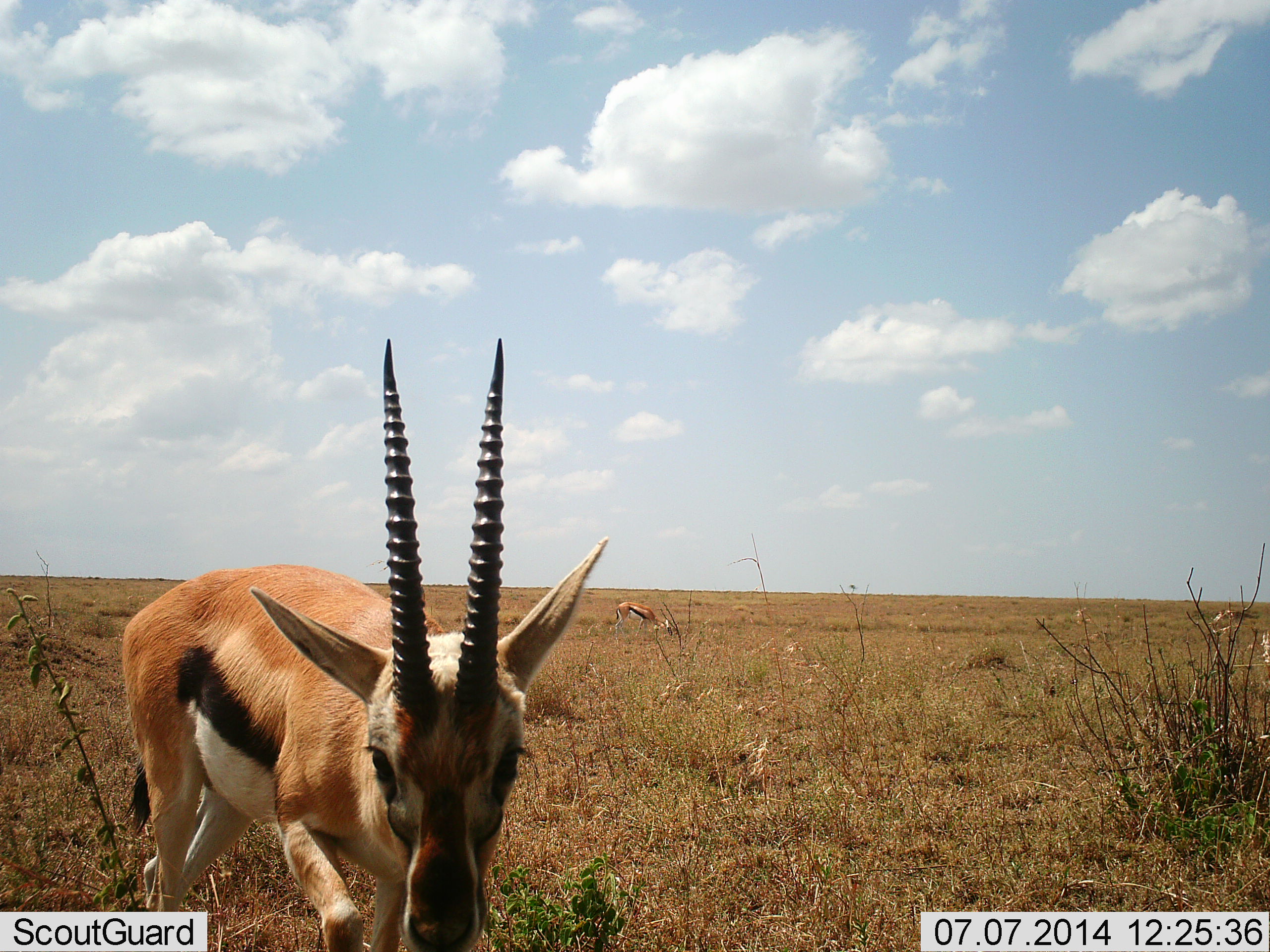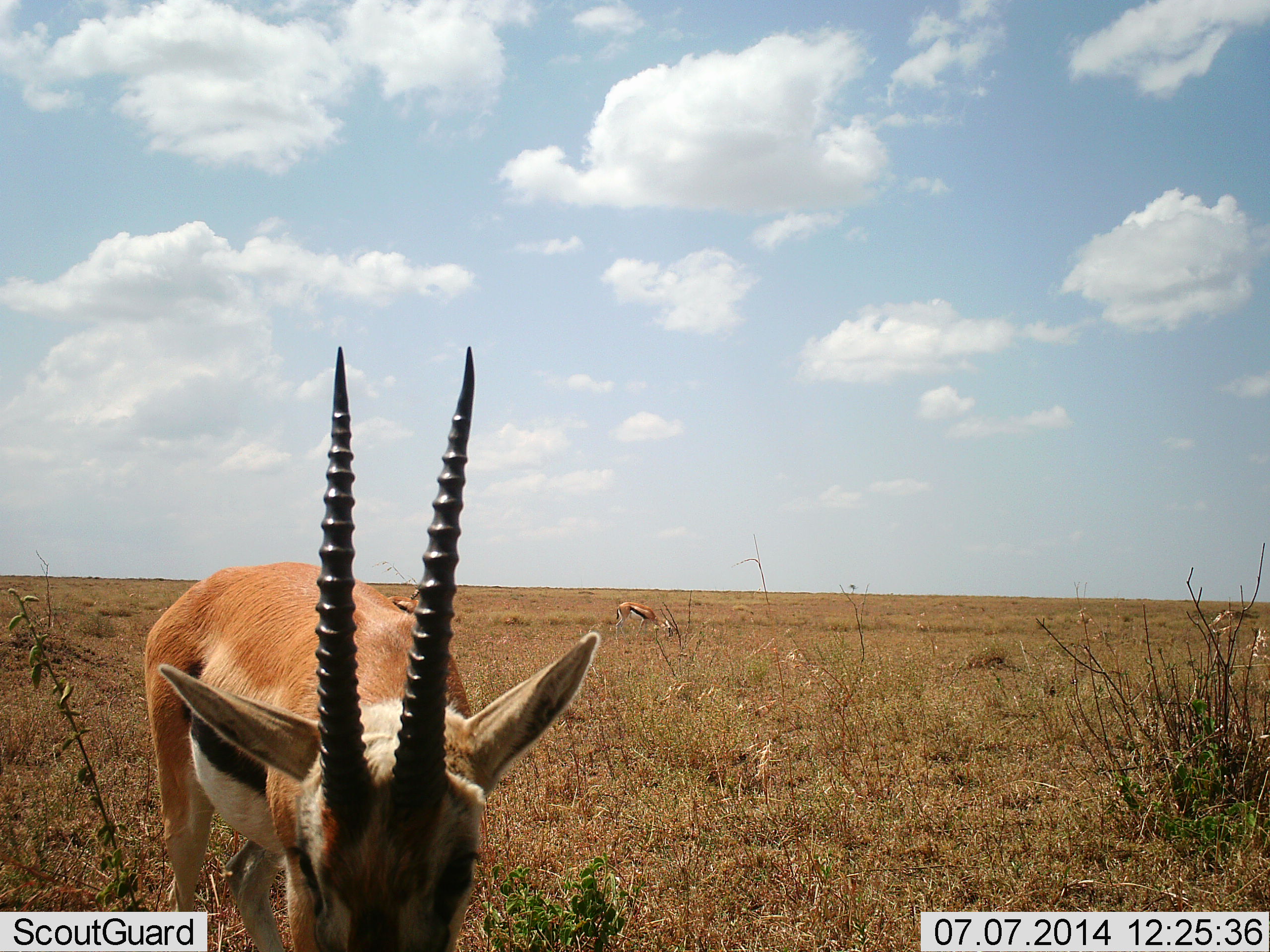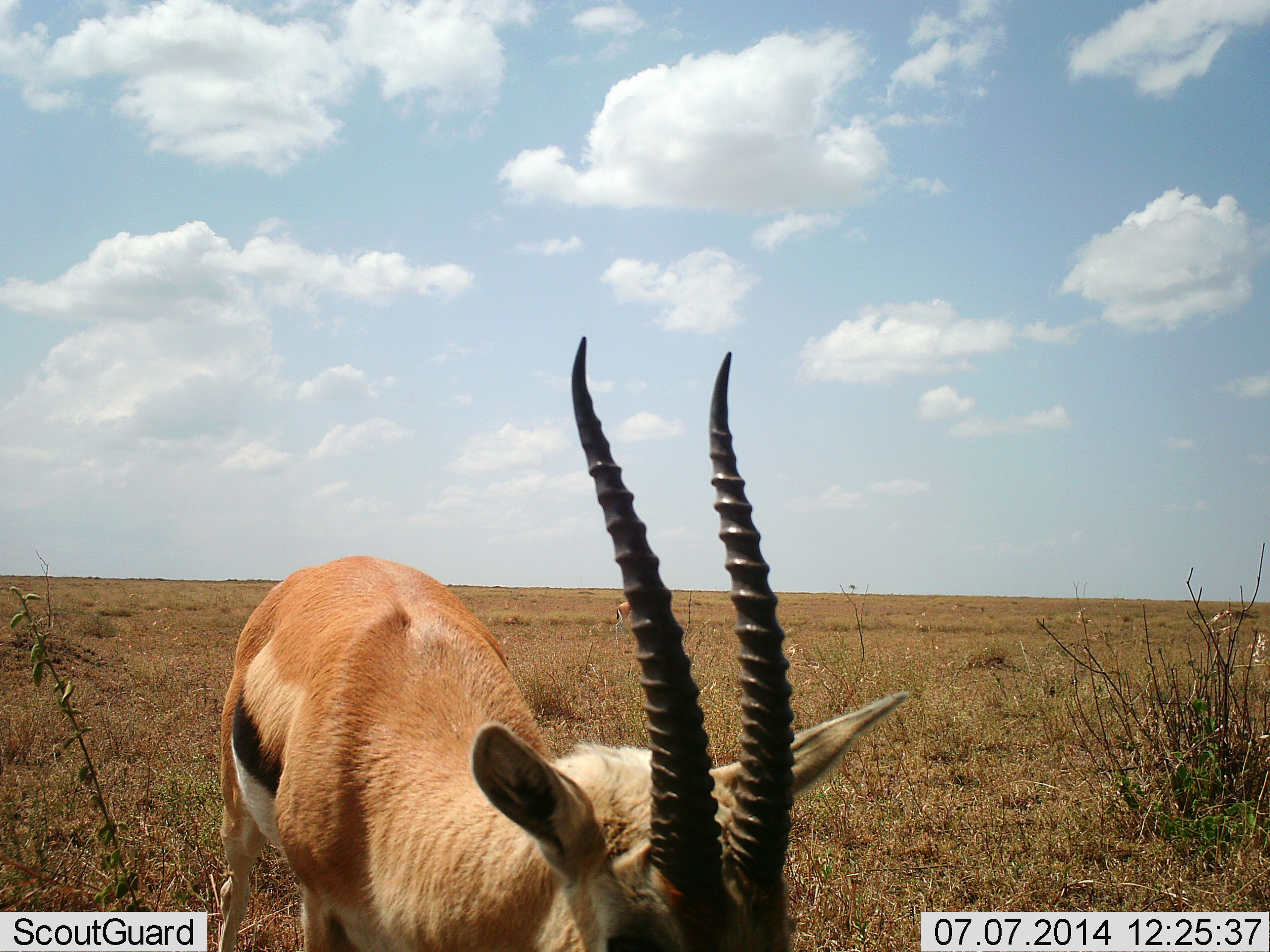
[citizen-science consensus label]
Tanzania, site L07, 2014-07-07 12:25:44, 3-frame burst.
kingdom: Animalia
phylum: Chordata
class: Mammalia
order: Artiodactyla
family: Bovidae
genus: Eudorcas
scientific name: Eudorcas thomsonii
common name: thomson's gazelle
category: gazellethomsons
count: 2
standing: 30%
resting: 0%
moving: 20%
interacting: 0%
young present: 0%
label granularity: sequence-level